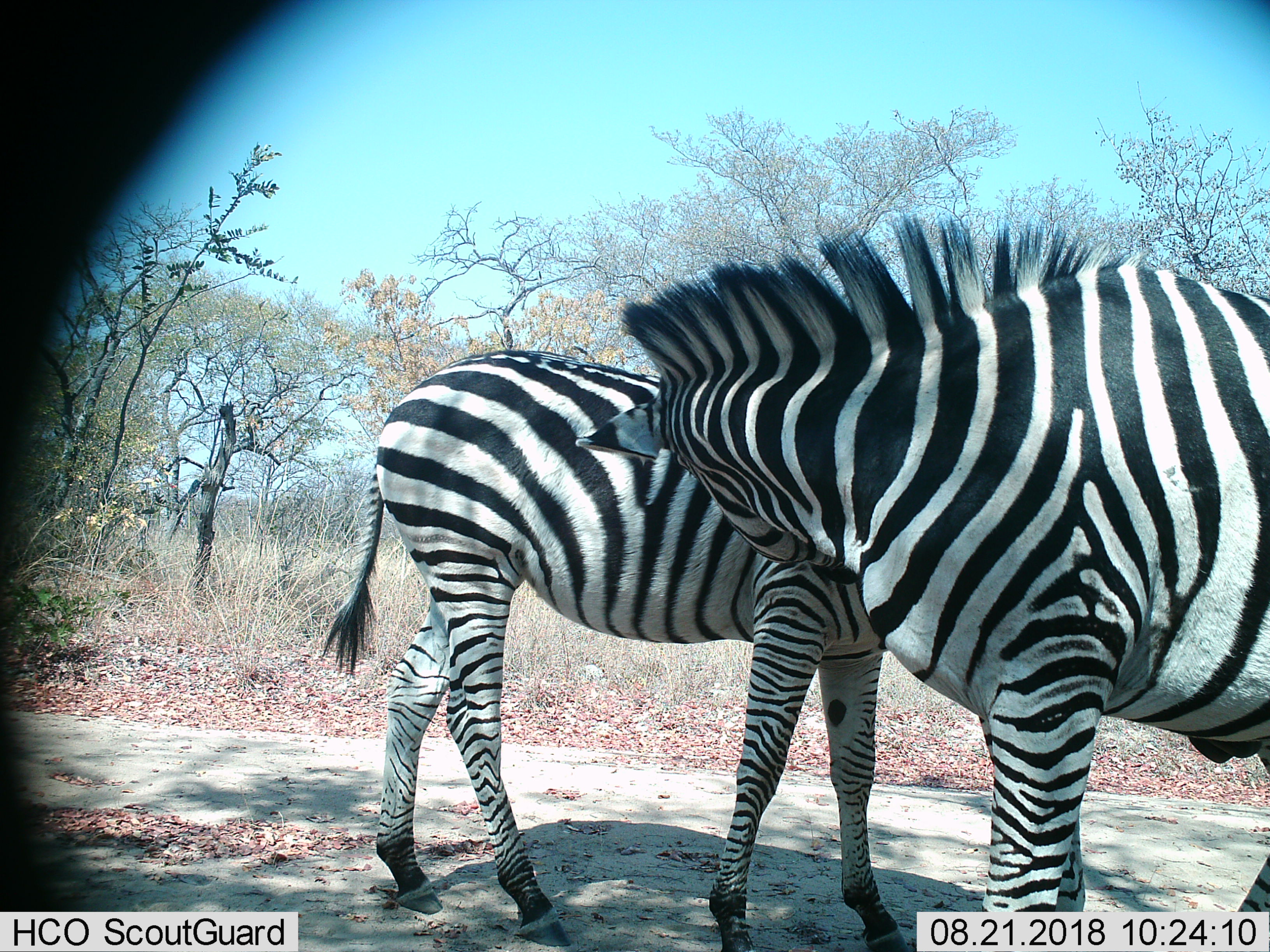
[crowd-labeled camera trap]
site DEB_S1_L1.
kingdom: Animalia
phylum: Chordata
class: Mammalia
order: Perissodactyla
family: Equidae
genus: Equus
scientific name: Equus quagga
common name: plains zebra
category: zebraplains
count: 2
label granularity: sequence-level